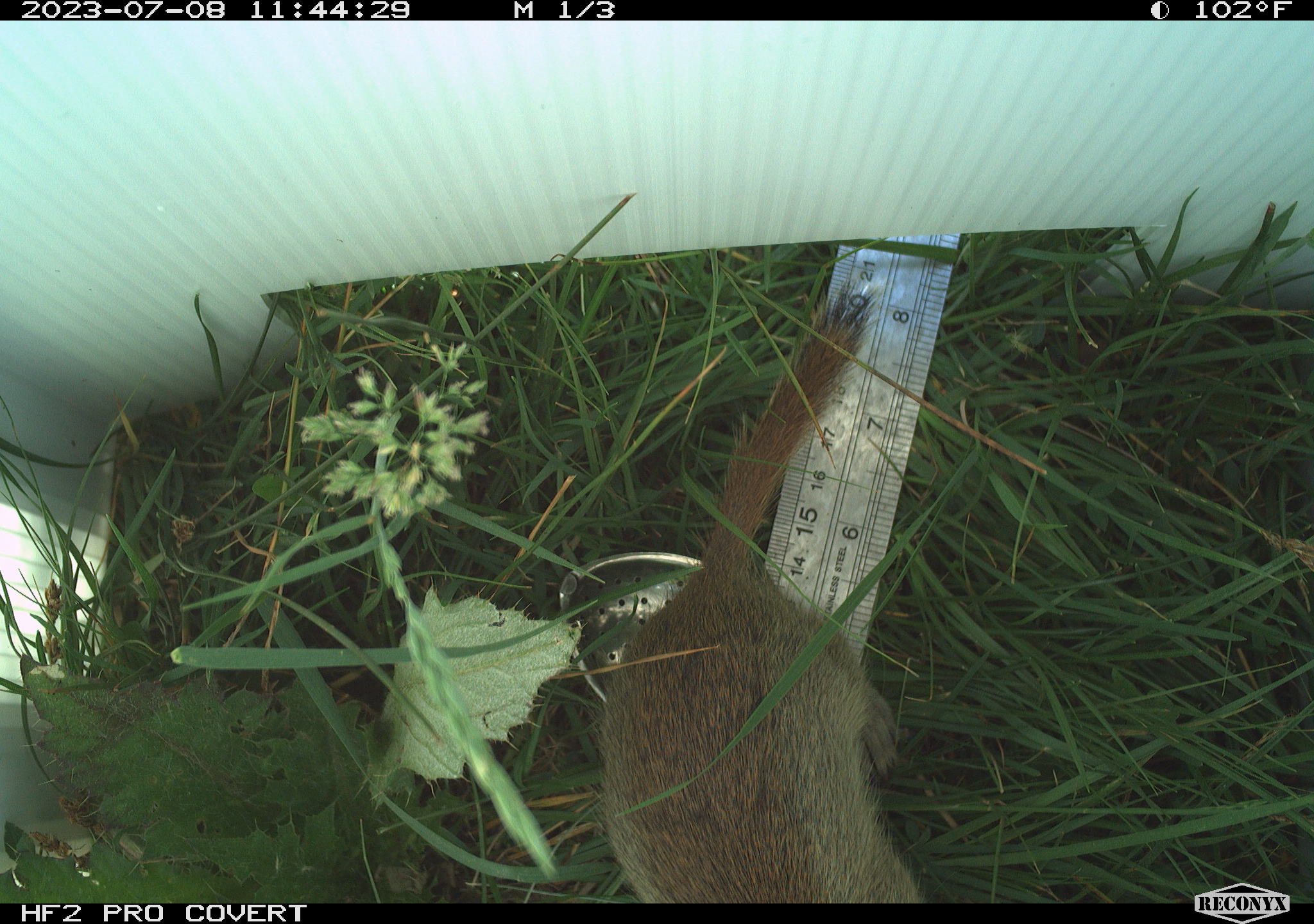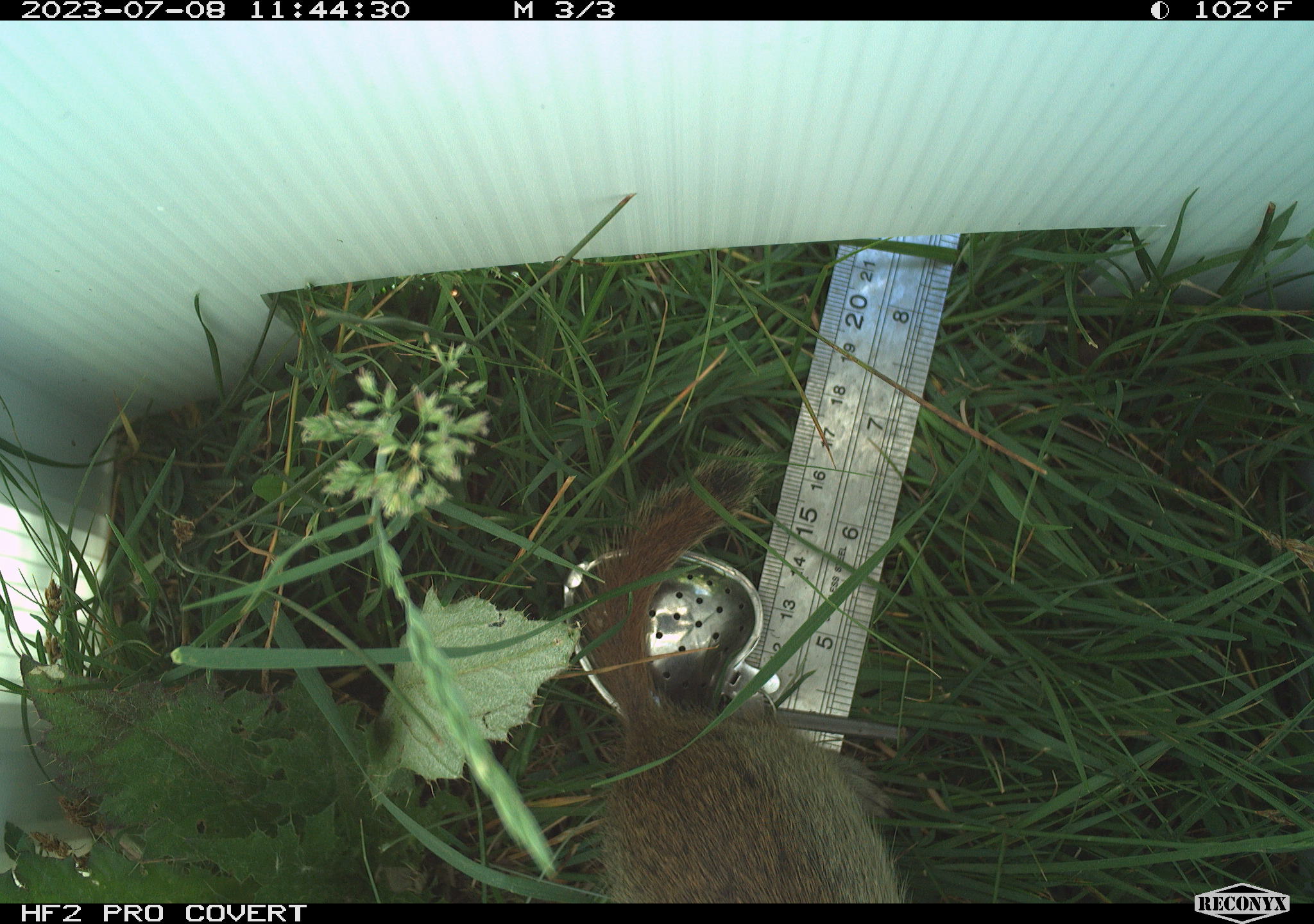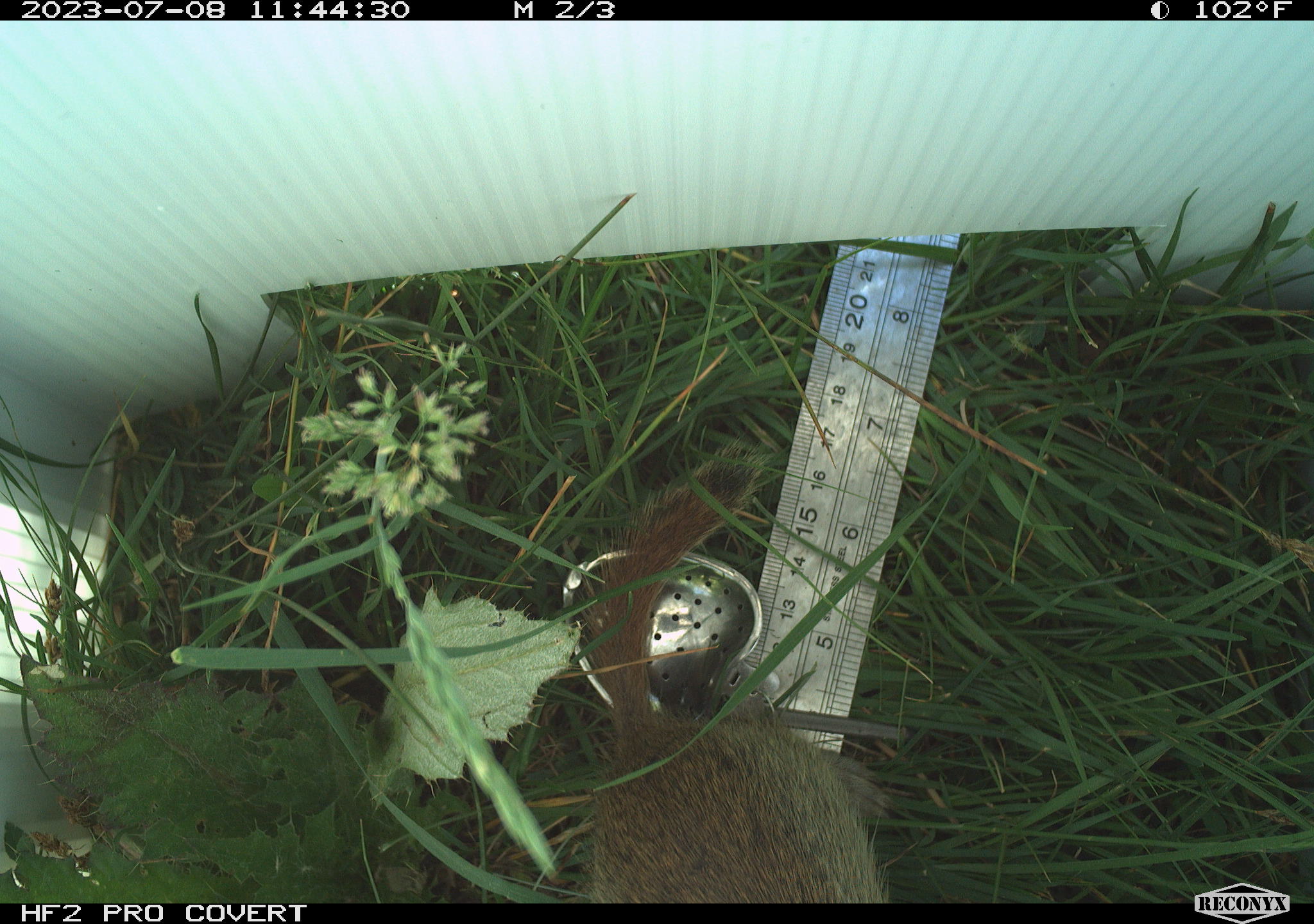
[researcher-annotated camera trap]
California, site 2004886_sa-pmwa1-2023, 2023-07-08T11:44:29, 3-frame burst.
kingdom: Animalia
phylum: Chordata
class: Mammalia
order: Rodentia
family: Sciuridae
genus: Urocitellus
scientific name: Urocitellus beldingi beldingi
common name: belding's ground squirrel